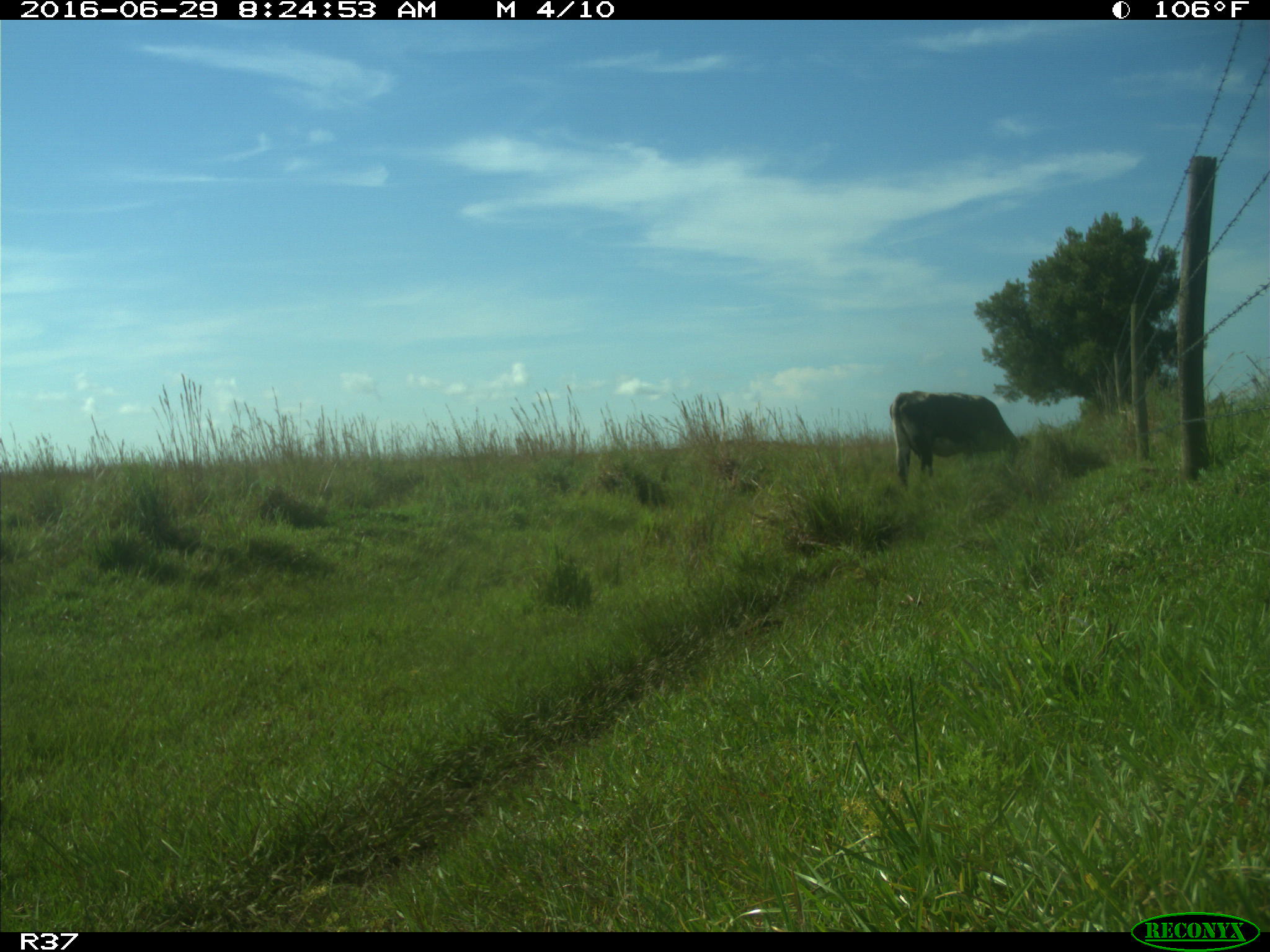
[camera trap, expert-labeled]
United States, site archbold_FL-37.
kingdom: Animalia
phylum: Chordata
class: Mammalia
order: Artiodactyla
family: Bovidae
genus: Bos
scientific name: Bos taurus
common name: domestic cow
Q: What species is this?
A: Bos taurus (domestic cow).